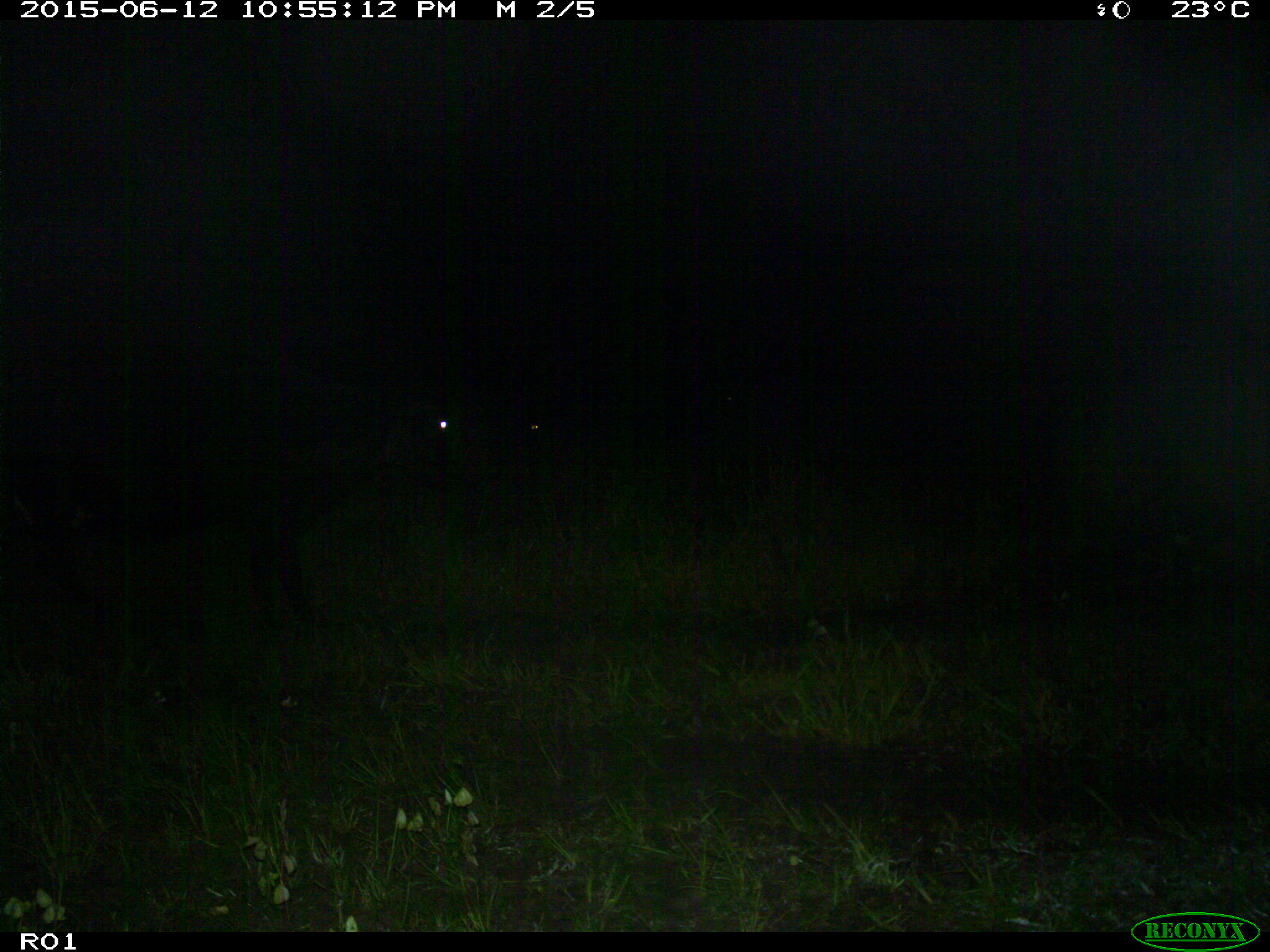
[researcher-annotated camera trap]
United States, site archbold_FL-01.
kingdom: Animalia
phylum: Chordata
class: Mammalia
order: Artiodactyla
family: Bovidae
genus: Bos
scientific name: Bos taurus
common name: domestic cow